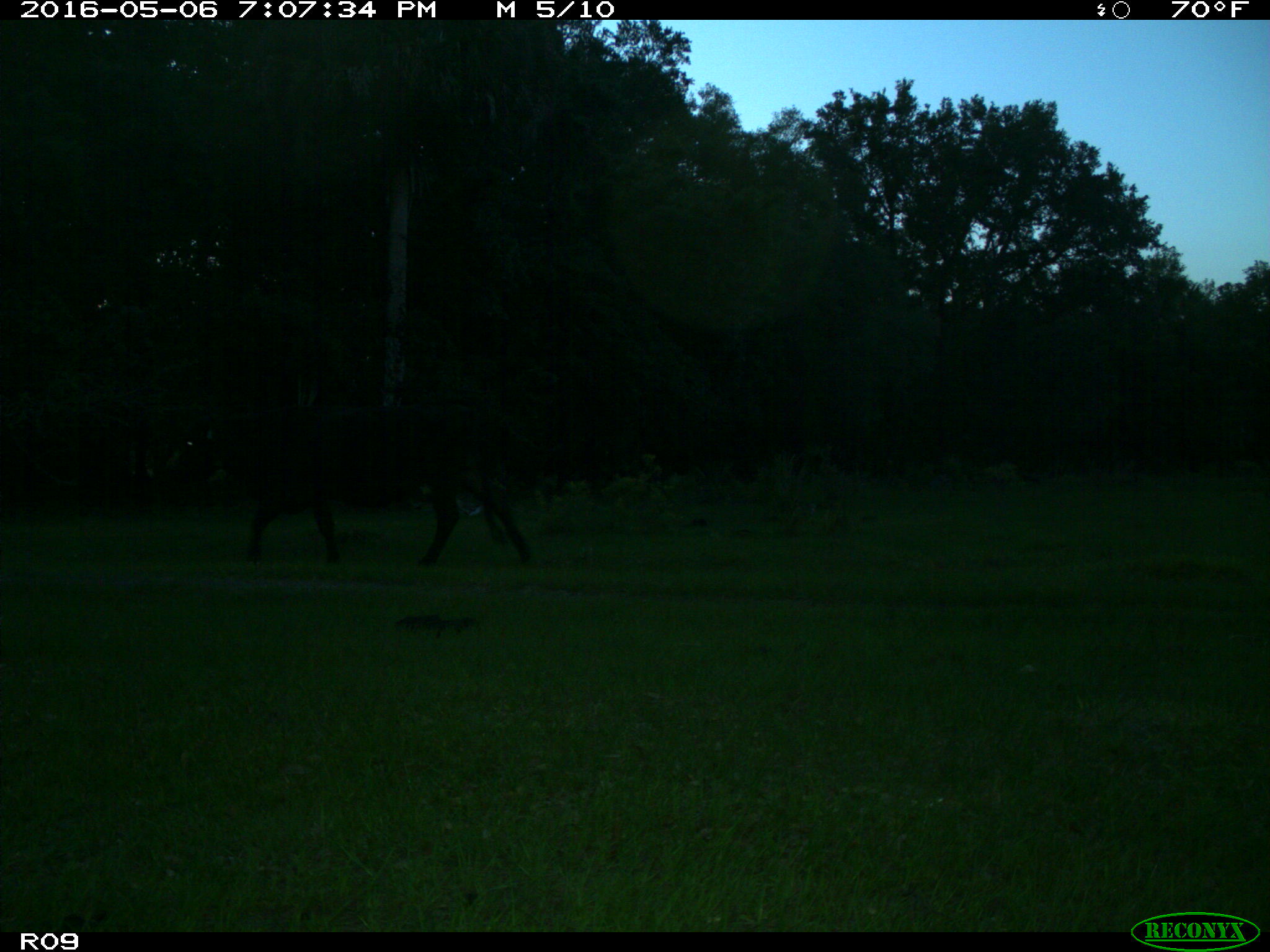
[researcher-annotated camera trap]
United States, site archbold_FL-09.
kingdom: Animalia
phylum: Chordata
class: Mammalia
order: Artiodactyla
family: Bovidae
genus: Bos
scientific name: Bos taurus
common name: domestic cow